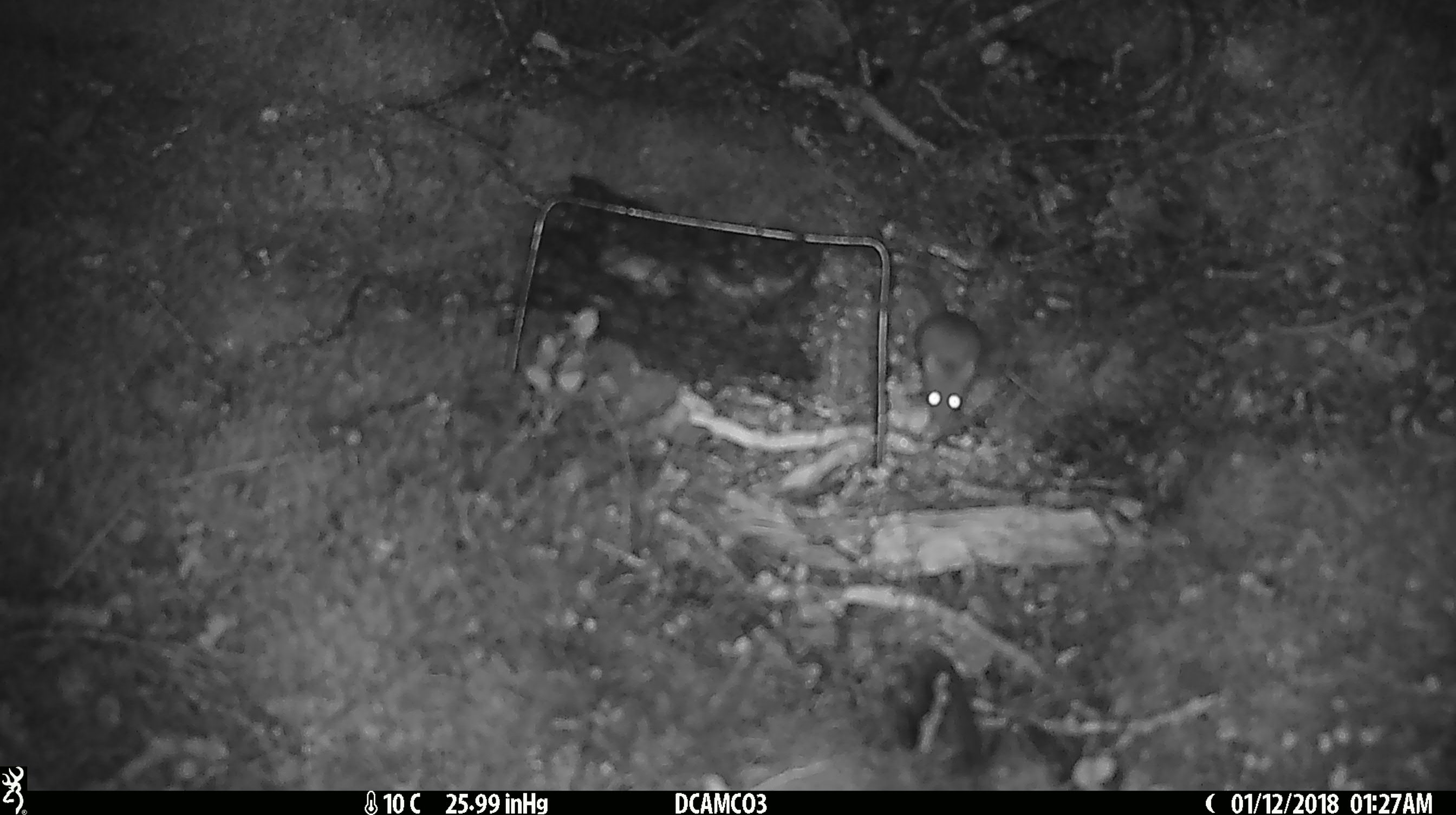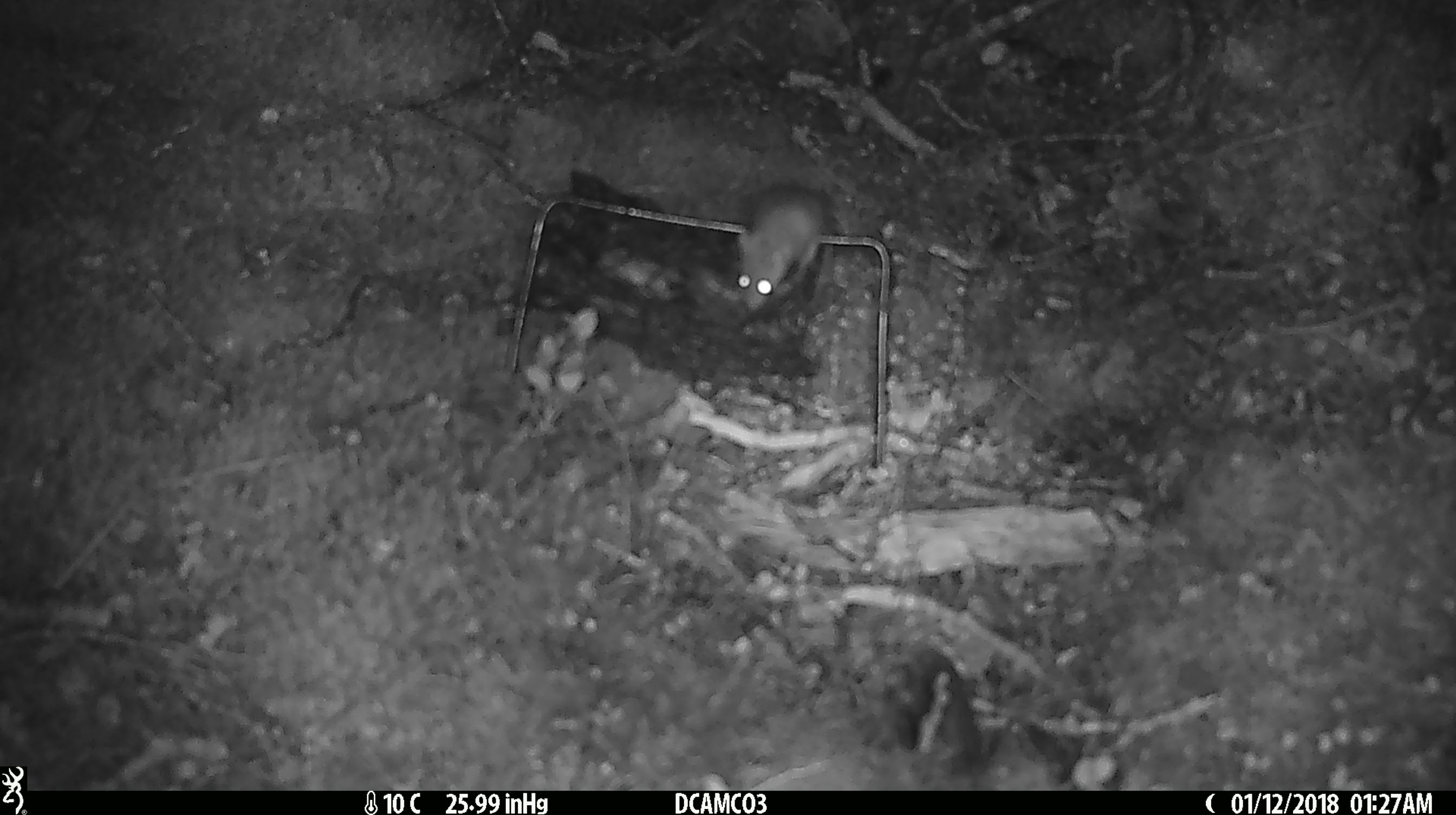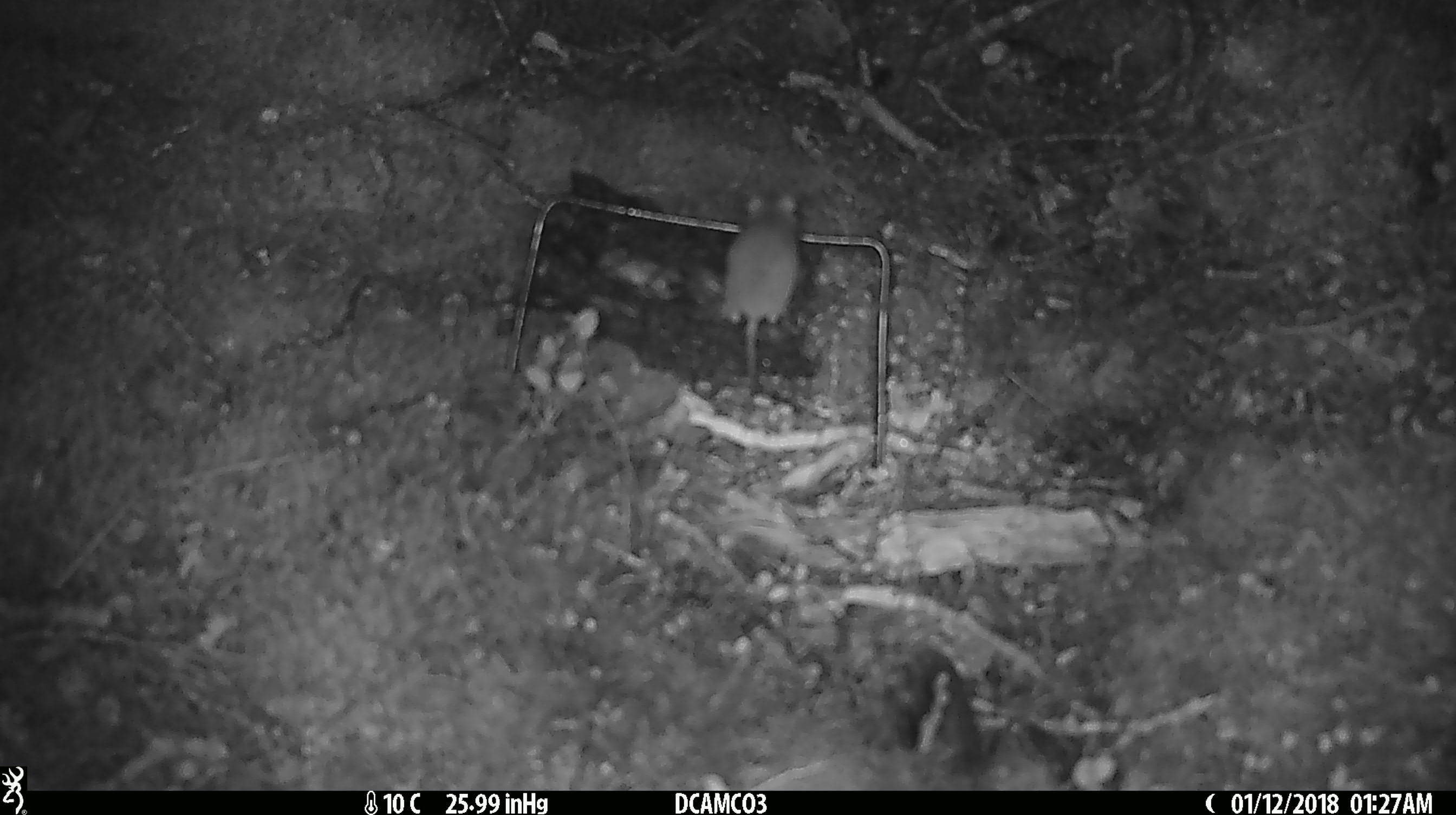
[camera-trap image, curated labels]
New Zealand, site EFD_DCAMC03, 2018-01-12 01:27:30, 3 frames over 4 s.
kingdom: Animalia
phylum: Chordata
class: Mammalia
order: Rodentia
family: Muridae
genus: Mus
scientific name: Mus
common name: mouse